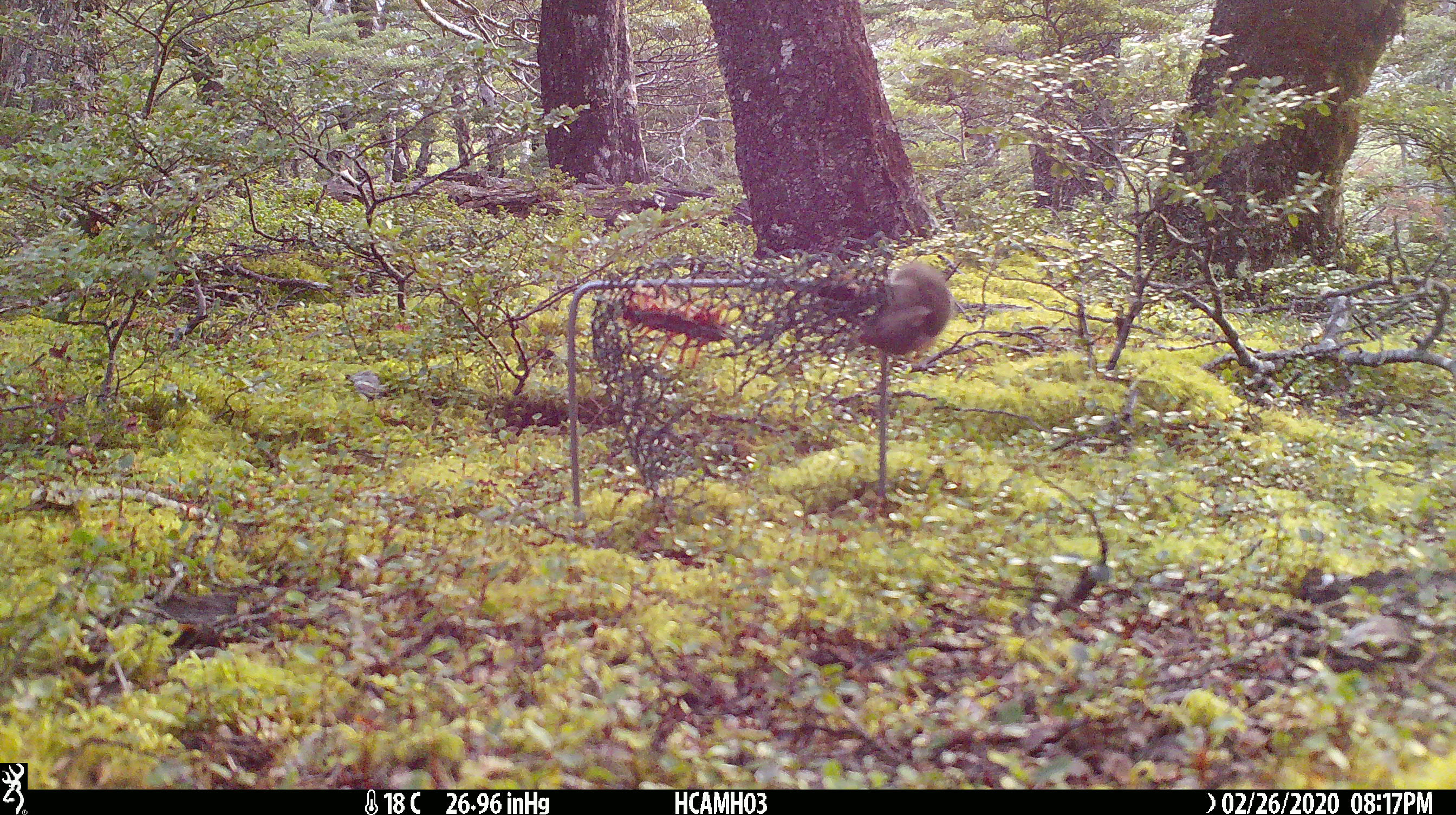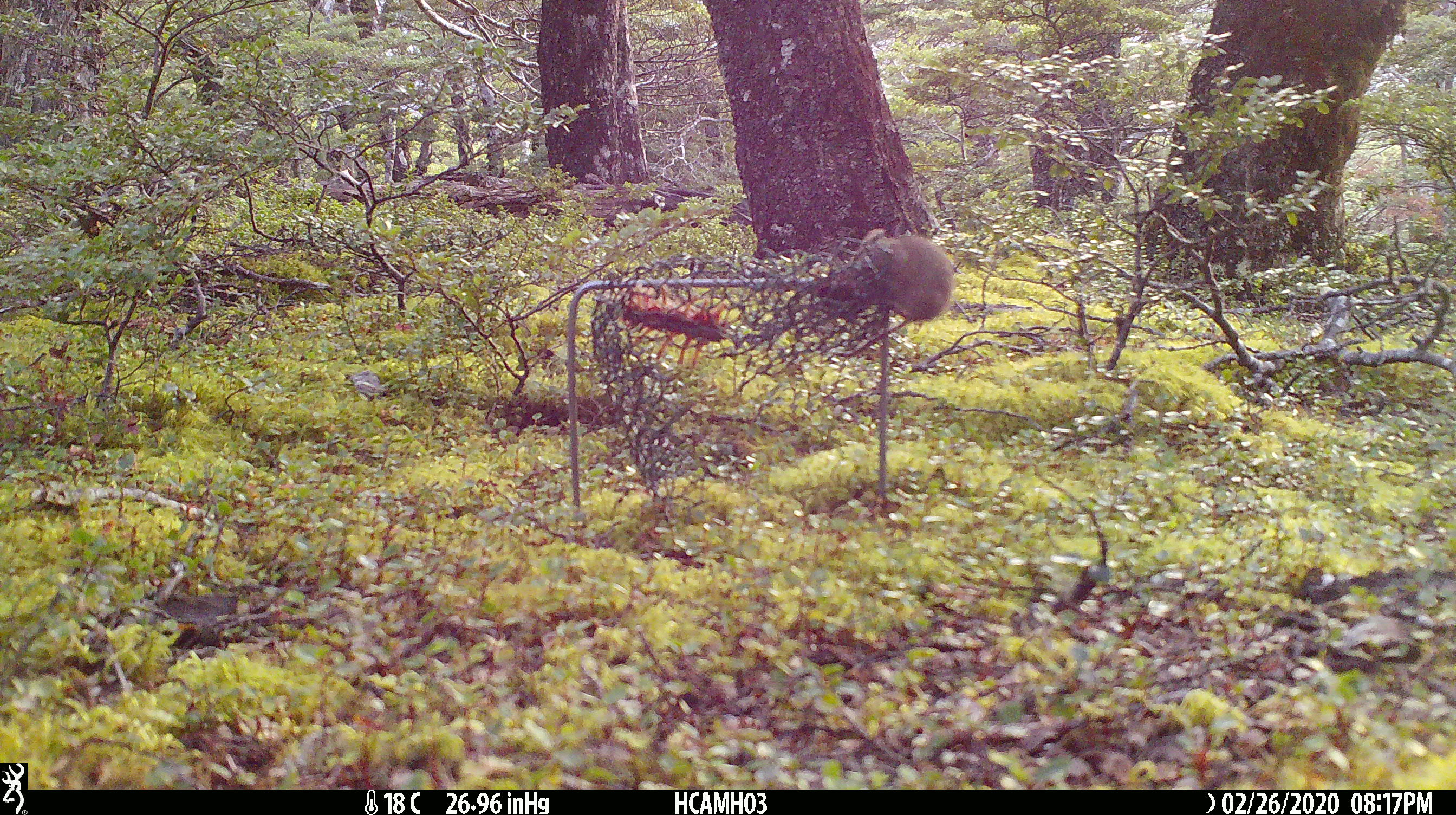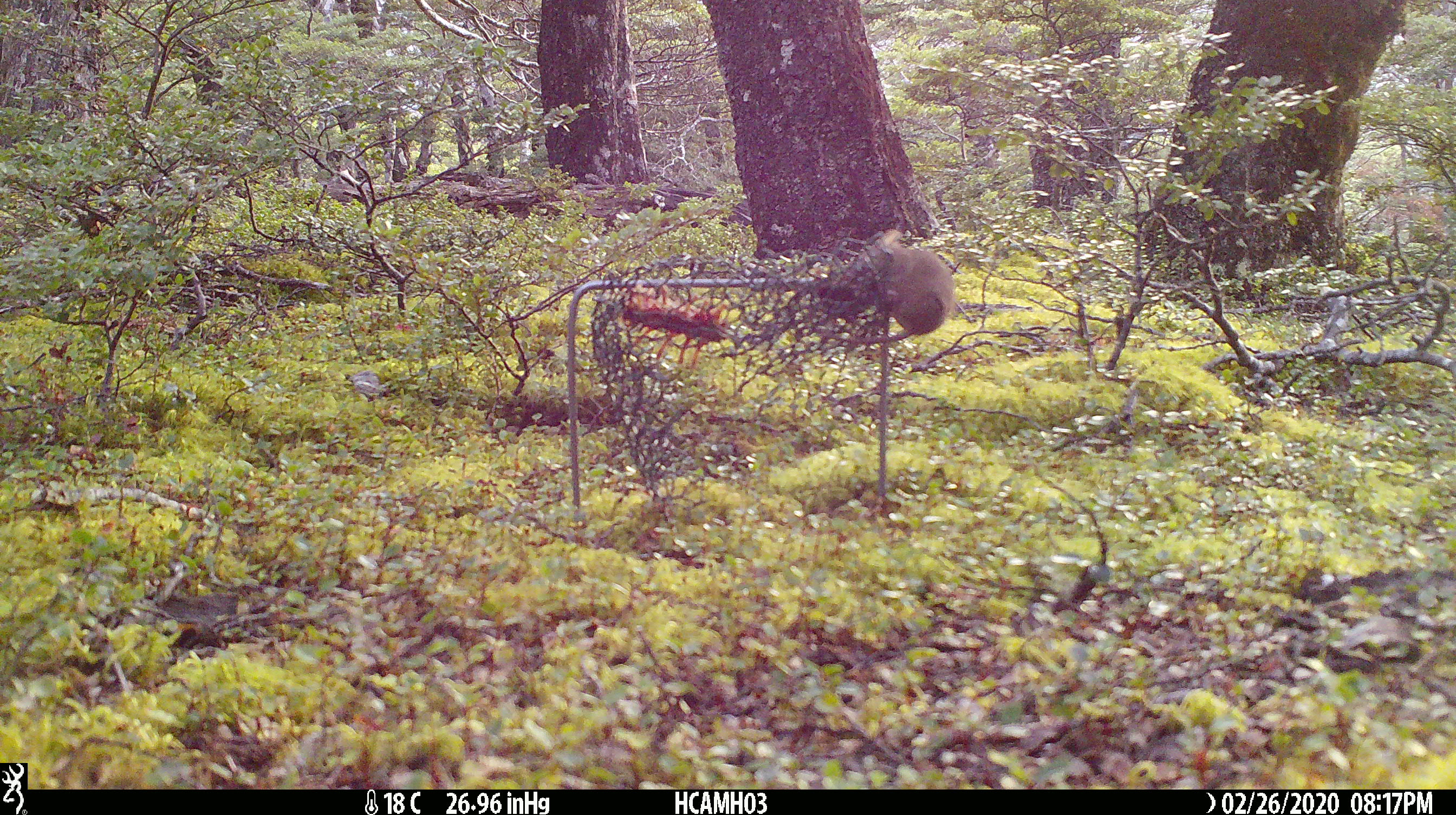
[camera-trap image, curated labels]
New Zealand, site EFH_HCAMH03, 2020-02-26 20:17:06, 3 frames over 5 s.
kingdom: Animalia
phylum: Chordata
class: Mammalia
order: Rodentia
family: Muridae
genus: Mus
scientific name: Mus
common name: mouse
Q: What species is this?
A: Mouse (Mus).